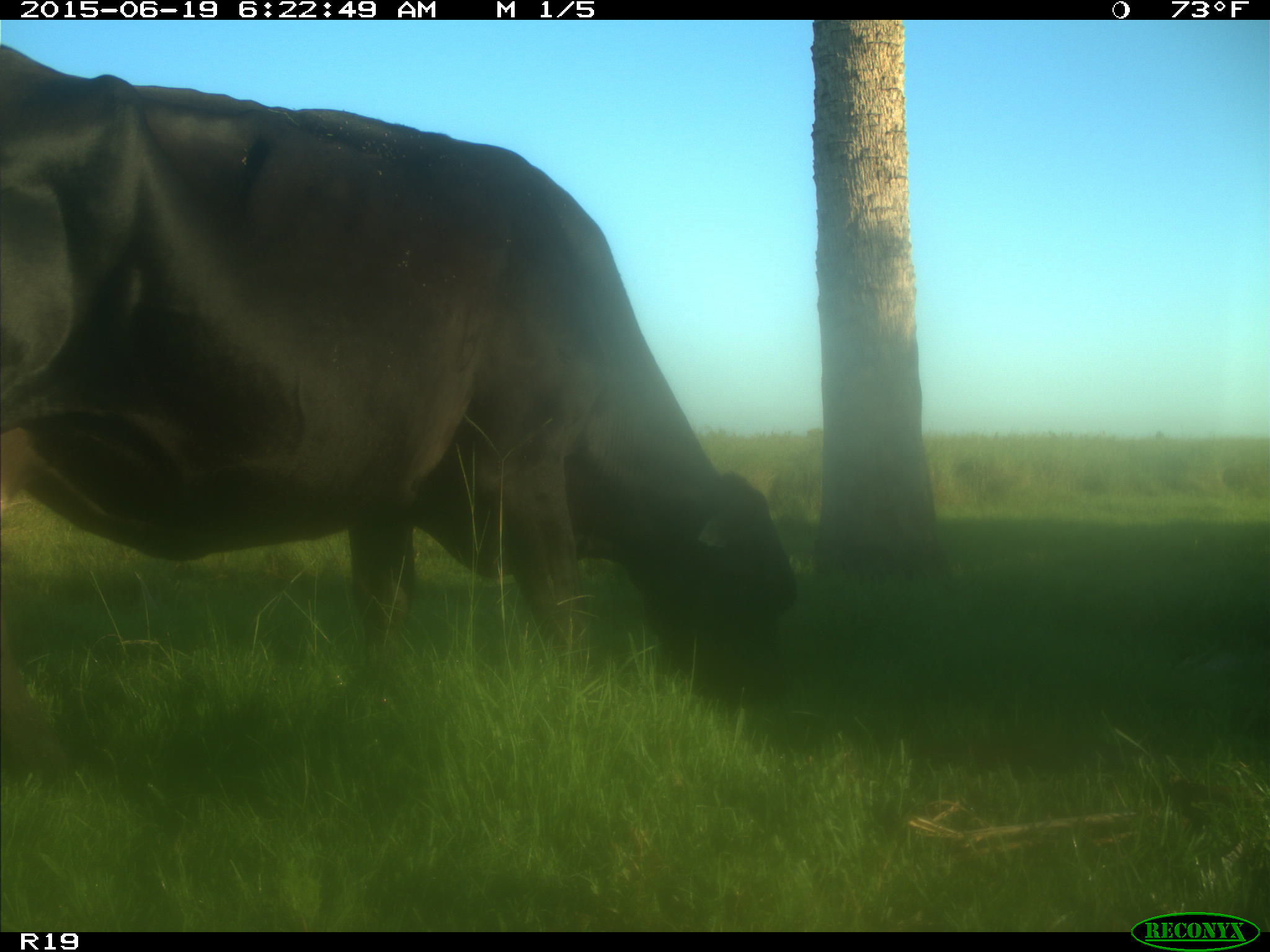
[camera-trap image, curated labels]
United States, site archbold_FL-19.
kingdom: Animalia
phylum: Chordata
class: Mammalia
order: Artiodactyla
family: Bovidae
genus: Bos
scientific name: Bos taurus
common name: domestic cow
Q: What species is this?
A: Bos taurus (domestic cow).